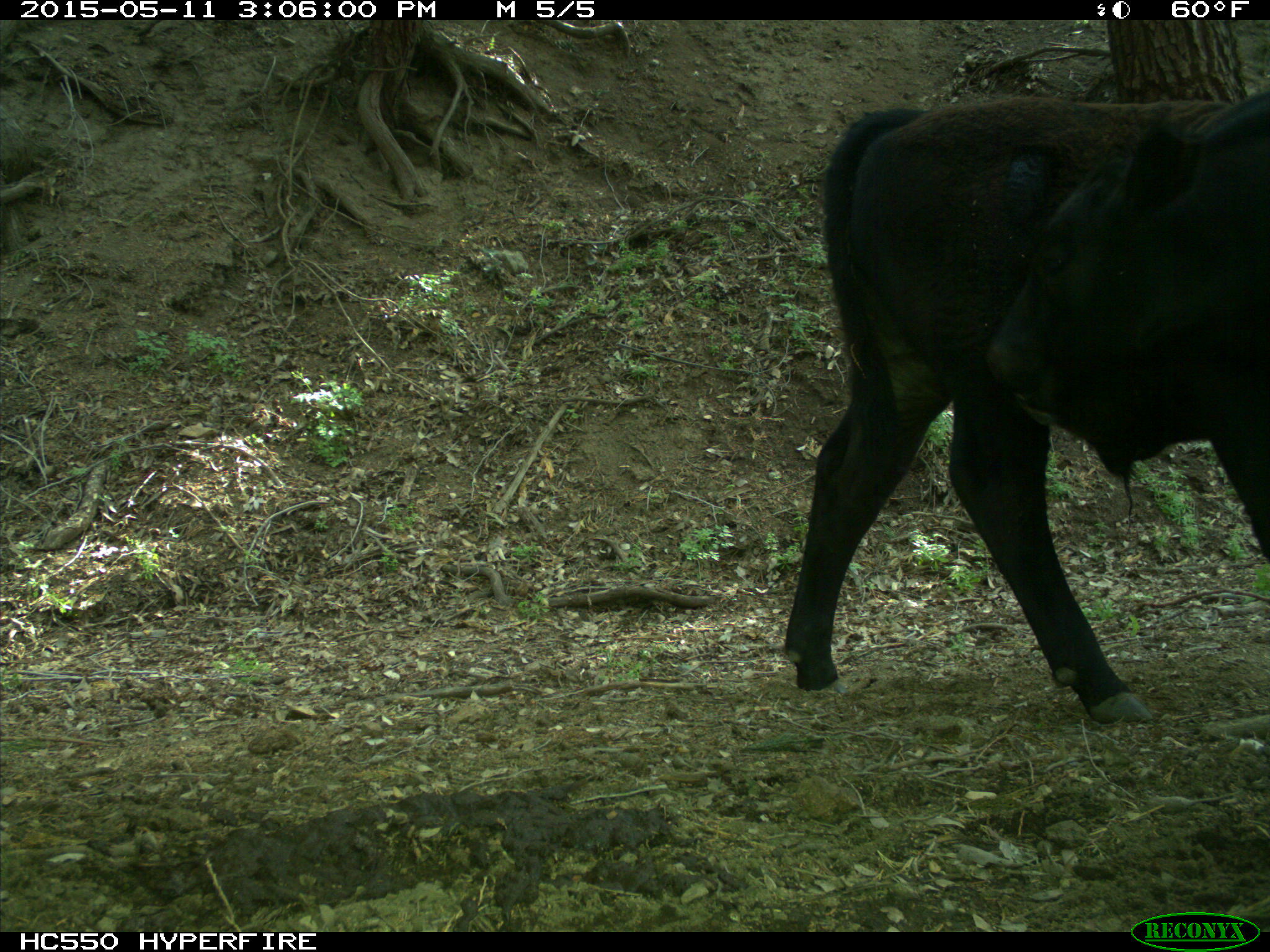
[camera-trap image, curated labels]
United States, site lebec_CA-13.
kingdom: Animalia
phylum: Chordata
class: Mammalia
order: Artiodactyla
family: Bovidae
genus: Bos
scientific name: Bos taurus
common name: domestic cow